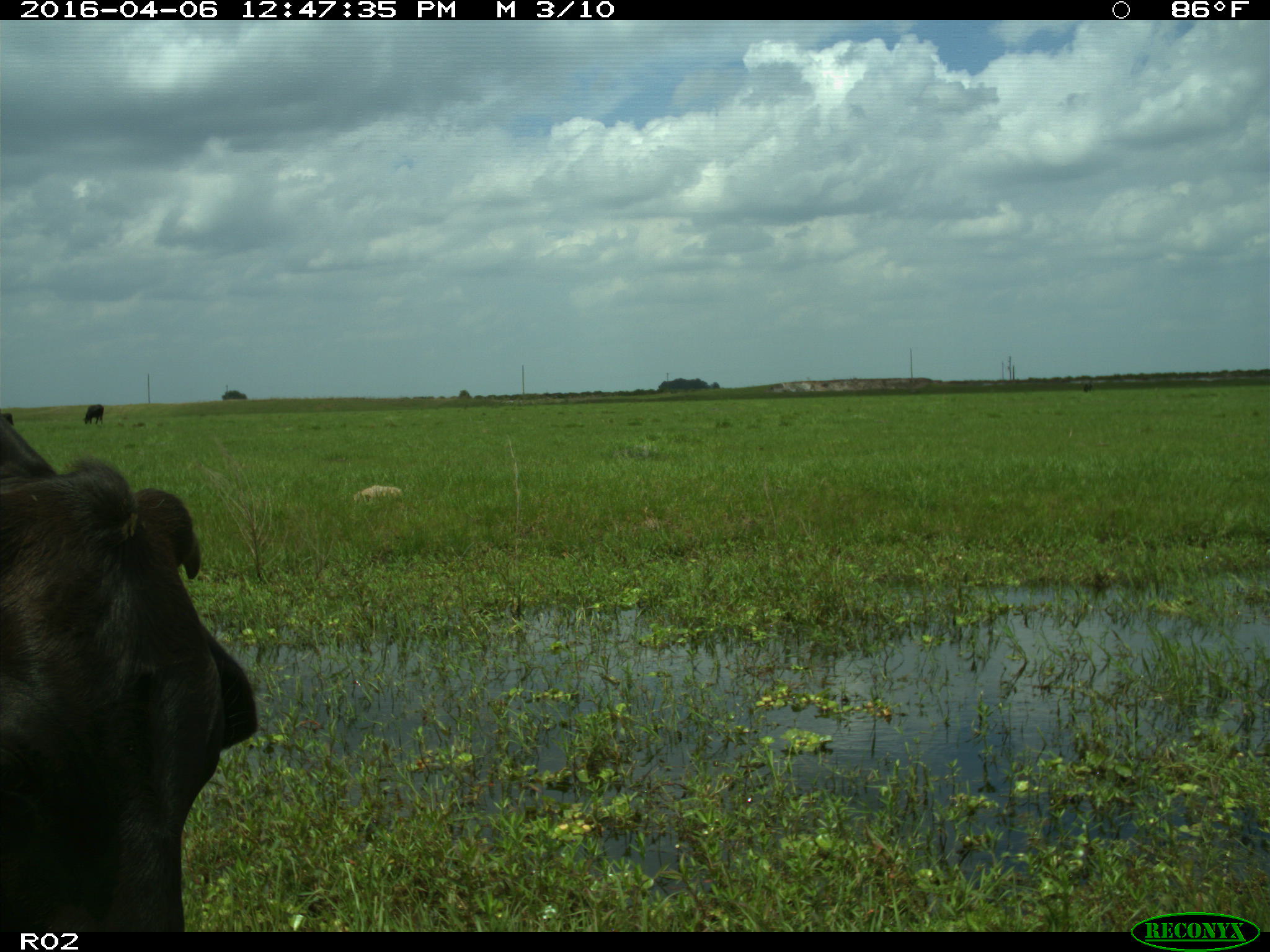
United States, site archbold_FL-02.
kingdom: Animalia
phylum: Chordata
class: Mammalia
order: Artiodactyla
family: Bovidae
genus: Bos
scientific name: Bos taurus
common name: domestic cow